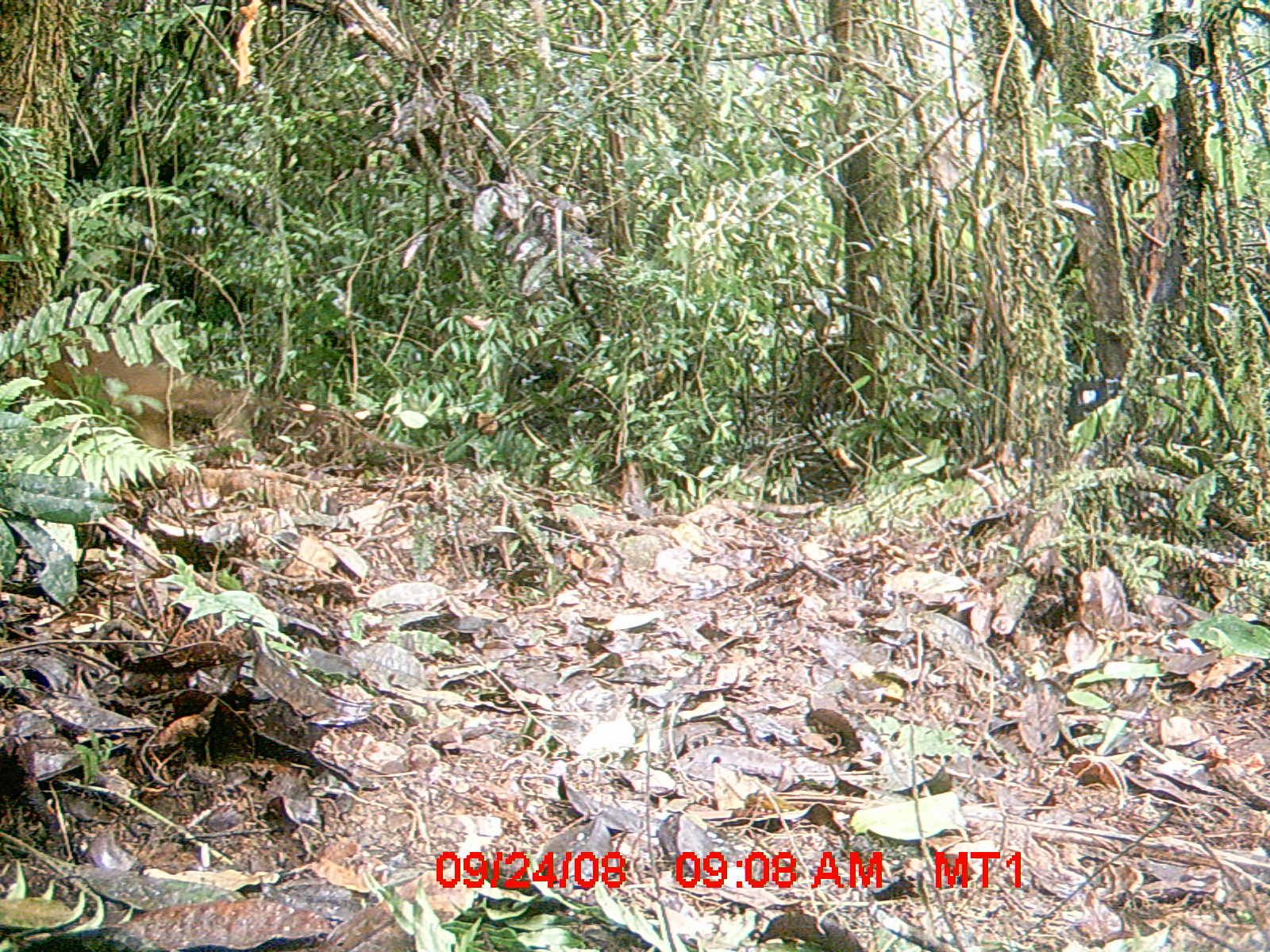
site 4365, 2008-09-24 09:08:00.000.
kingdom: Animalia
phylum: Chordata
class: Mammalia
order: Carnivora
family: Eupleridae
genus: Cryptoprocta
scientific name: Cryptoprocta ferox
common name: fossa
Cryptoprocta ferox (fossa), count 1.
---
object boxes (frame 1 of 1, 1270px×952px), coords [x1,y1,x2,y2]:
cryptoprocta ferox: [27,321,243,446]